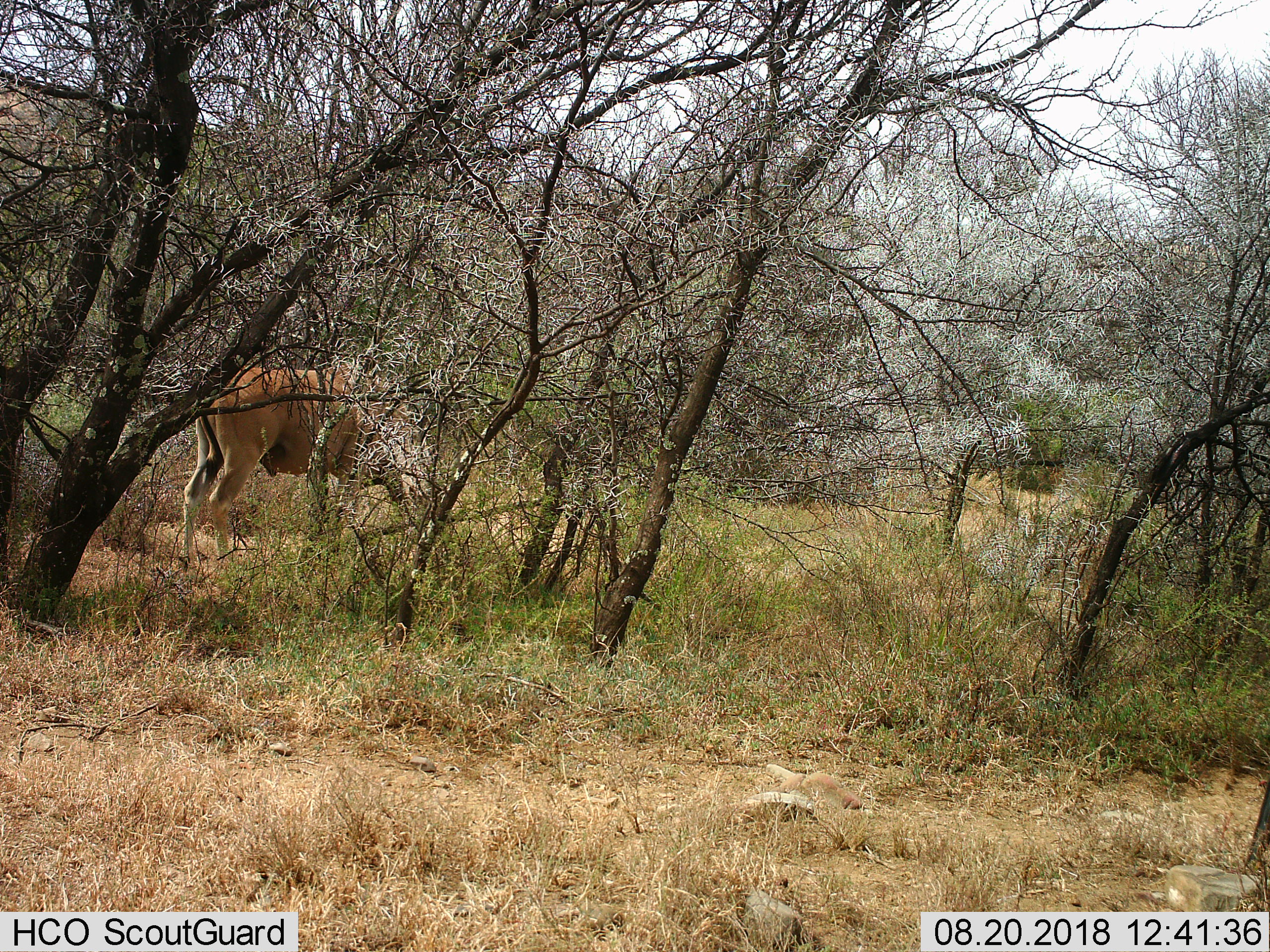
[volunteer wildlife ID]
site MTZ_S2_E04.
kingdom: Animalia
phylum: Chordata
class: Mammalia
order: Artiodactyla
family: Bovidae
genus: Tragelaphus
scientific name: Tragelaphus oryx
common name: eland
Eland (Tragelaphus oryx), count 1. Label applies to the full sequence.